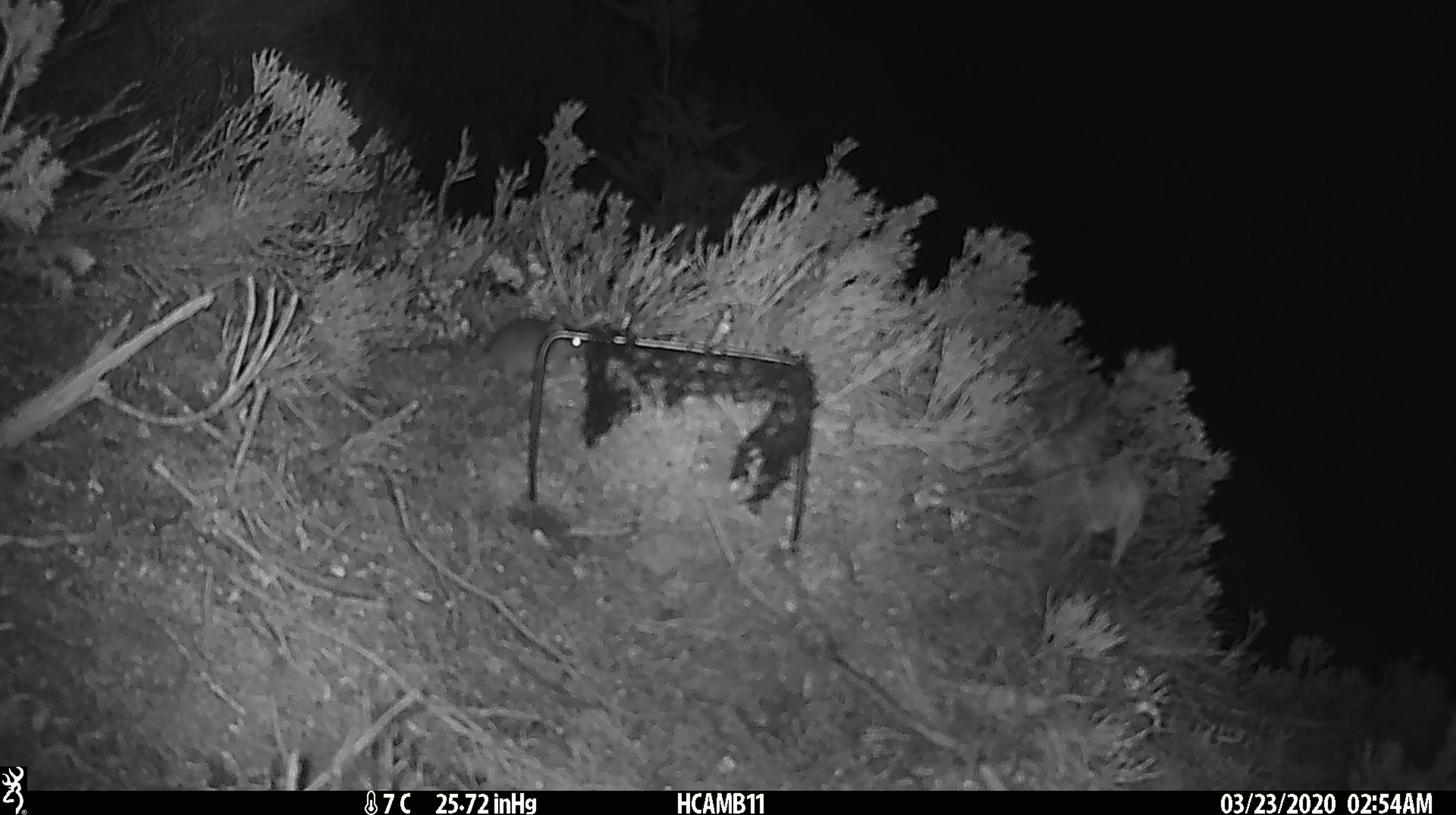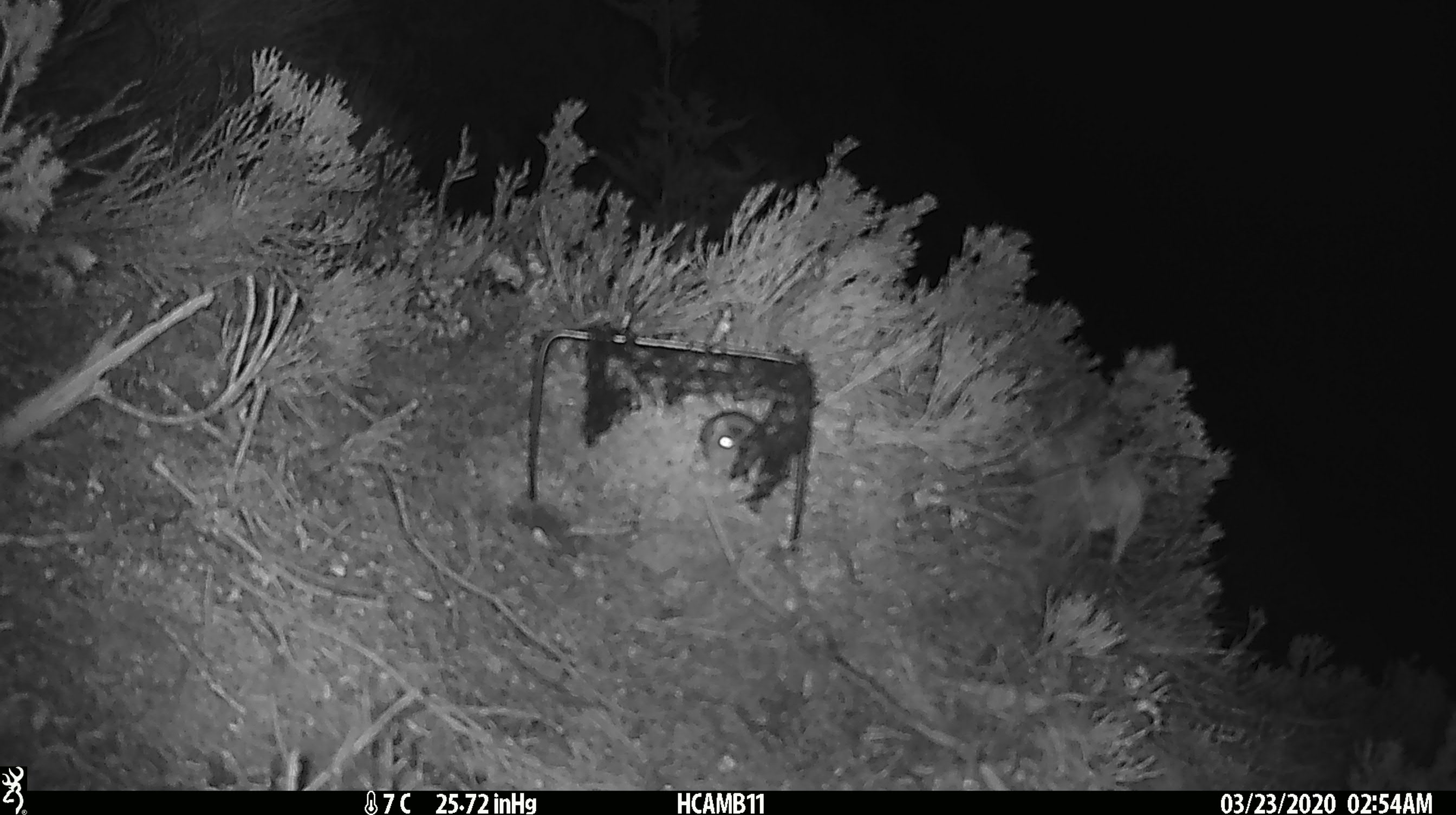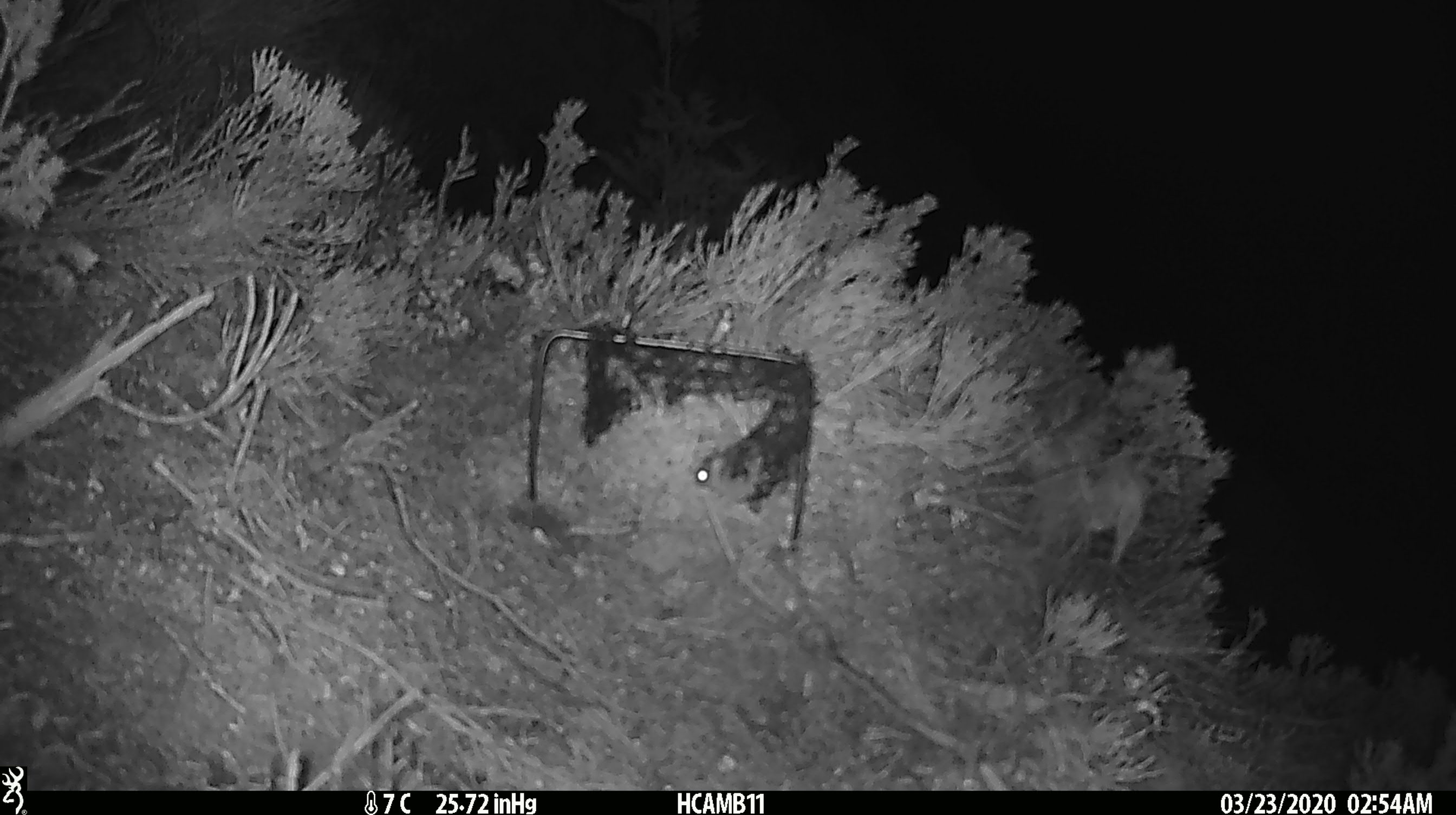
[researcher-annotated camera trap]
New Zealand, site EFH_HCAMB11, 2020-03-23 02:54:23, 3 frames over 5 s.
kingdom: Animalia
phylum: Chordata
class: Mammalia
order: Rodentia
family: Muridae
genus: Mus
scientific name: Mus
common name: mouse